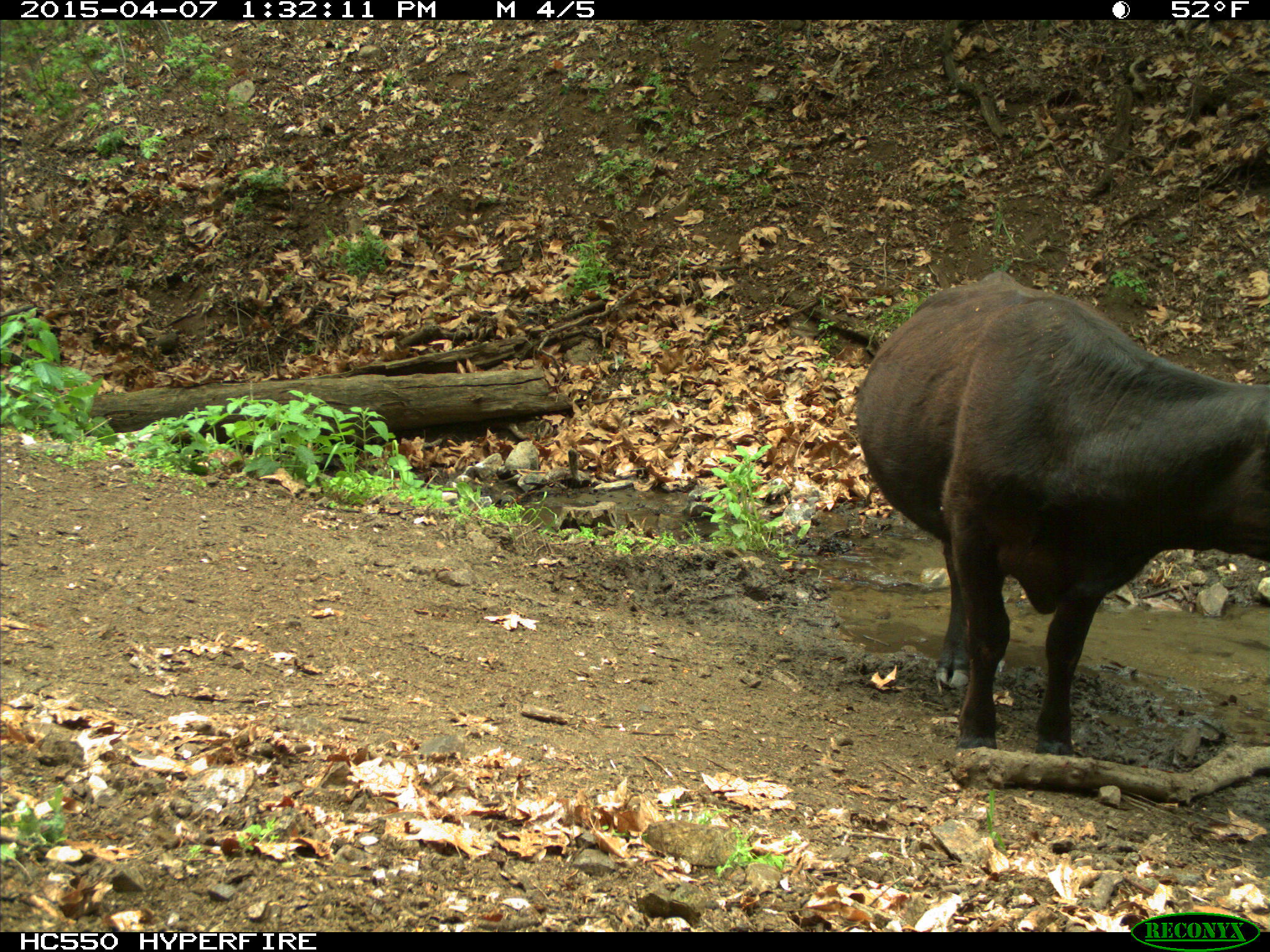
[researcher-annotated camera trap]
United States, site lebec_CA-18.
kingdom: Animalia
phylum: Chordata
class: Mammalia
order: Artiodactyla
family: Bovidae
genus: Bos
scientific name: Bos taurus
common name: domestic cow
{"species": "Bos taurus (domestic cow)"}